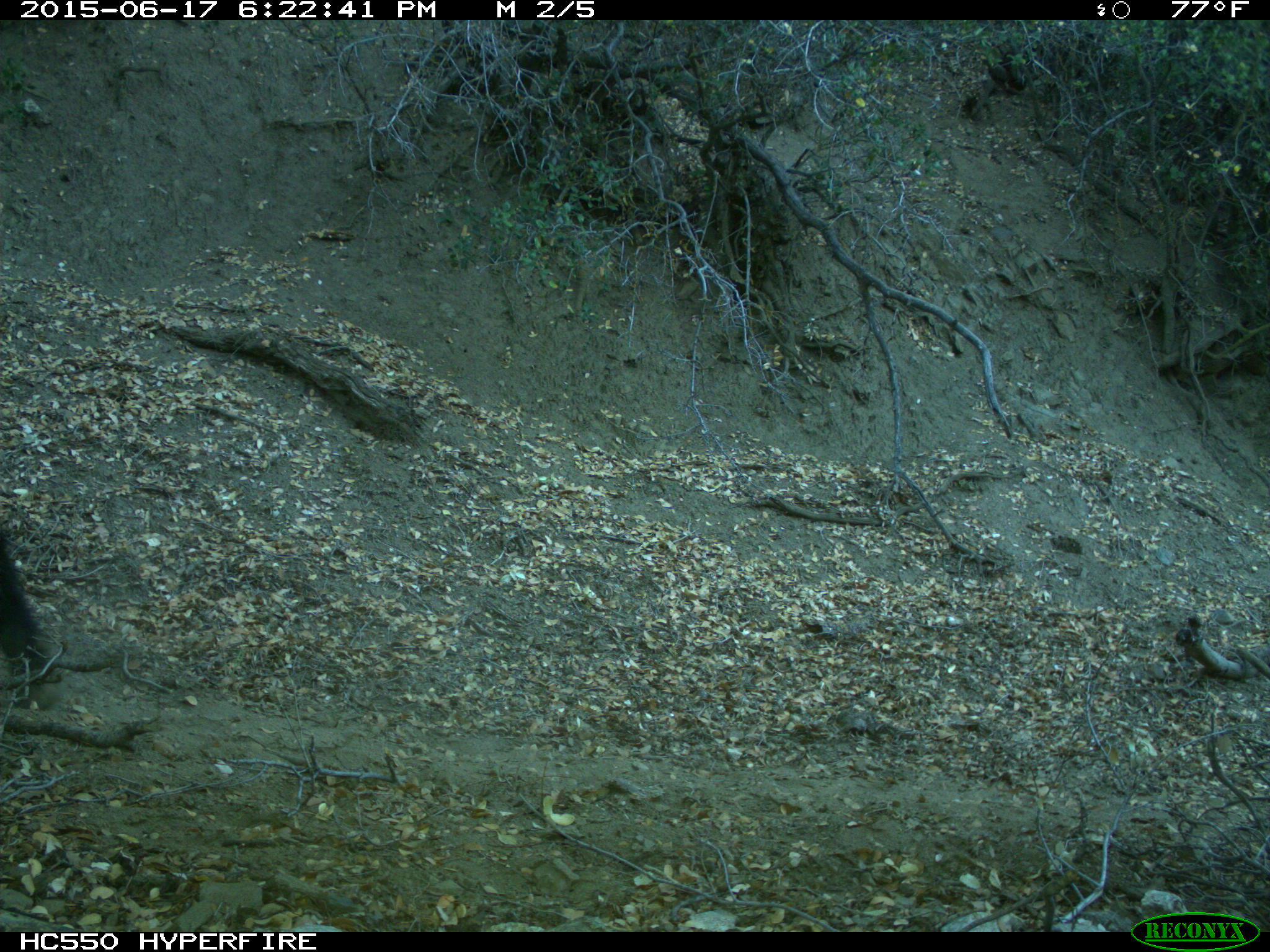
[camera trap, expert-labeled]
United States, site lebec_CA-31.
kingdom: Animalia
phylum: Chordata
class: Mammalia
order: Artiodactyla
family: Bovidae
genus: Bos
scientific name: Bos taurus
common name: domestic cow